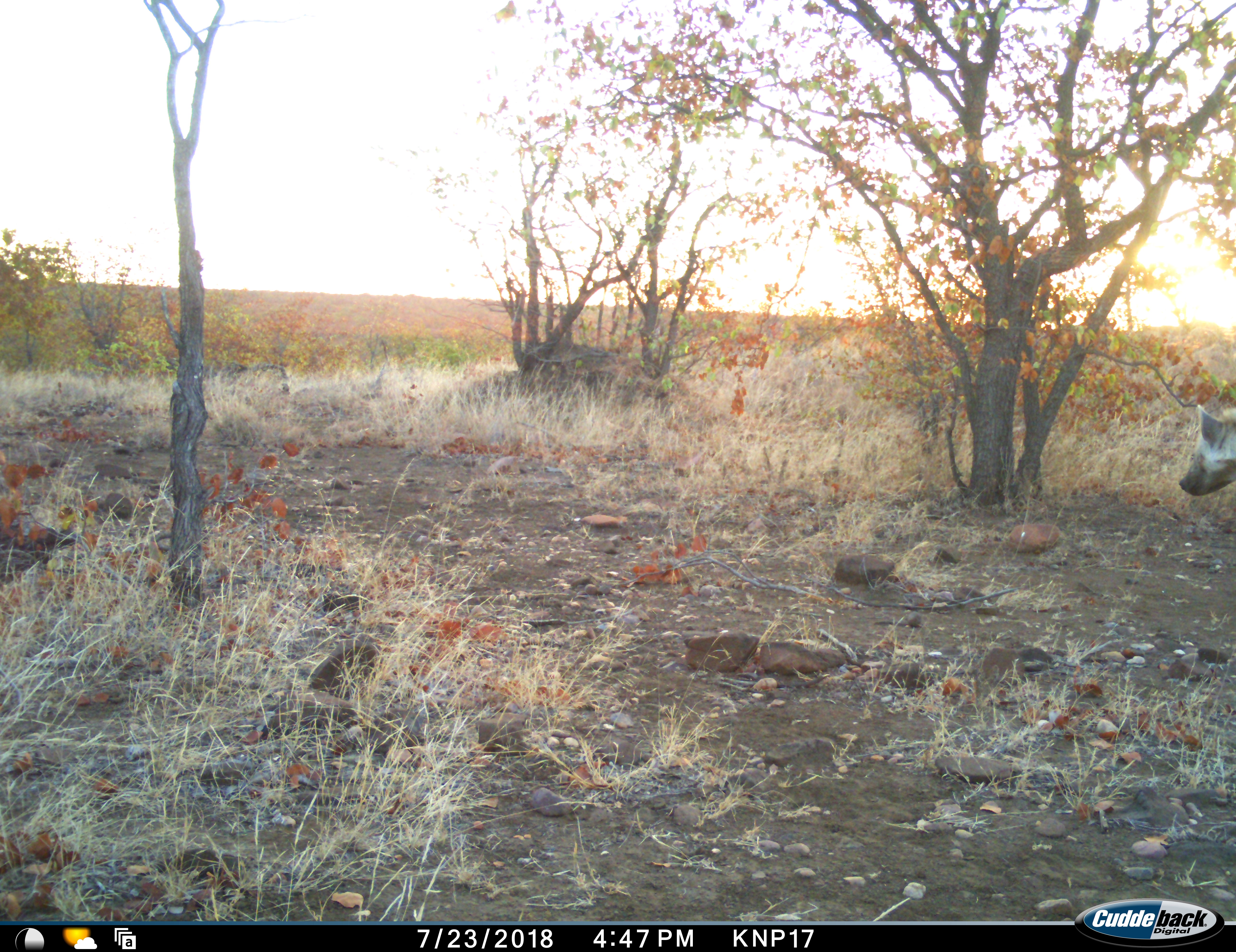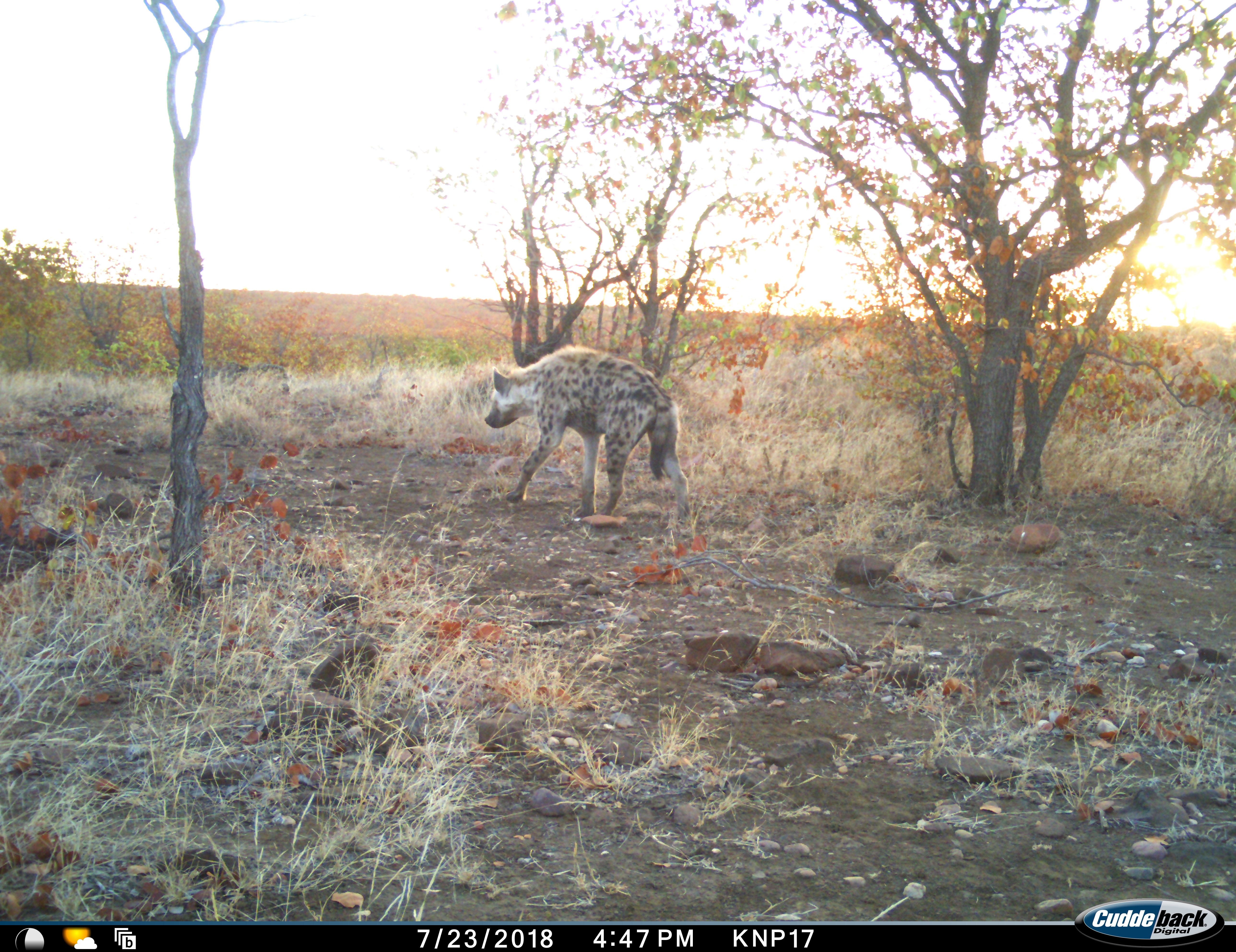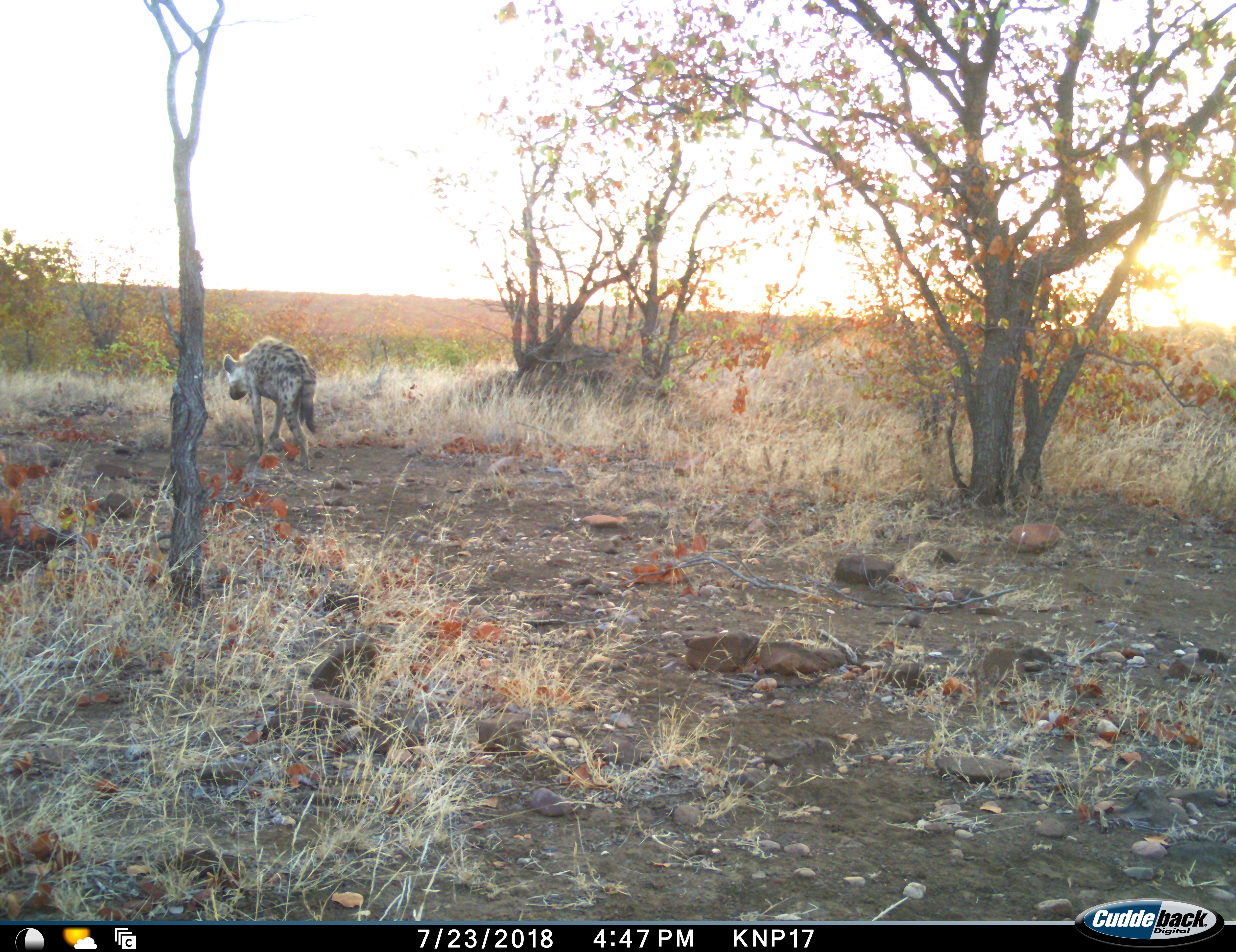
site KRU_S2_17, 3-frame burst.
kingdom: Animalia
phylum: Chordata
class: Mammalia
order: Carnivora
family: Hyaenidae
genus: Crocuta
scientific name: Crocuta crocuta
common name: spotted hyena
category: hyenaspotted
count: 1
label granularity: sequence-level